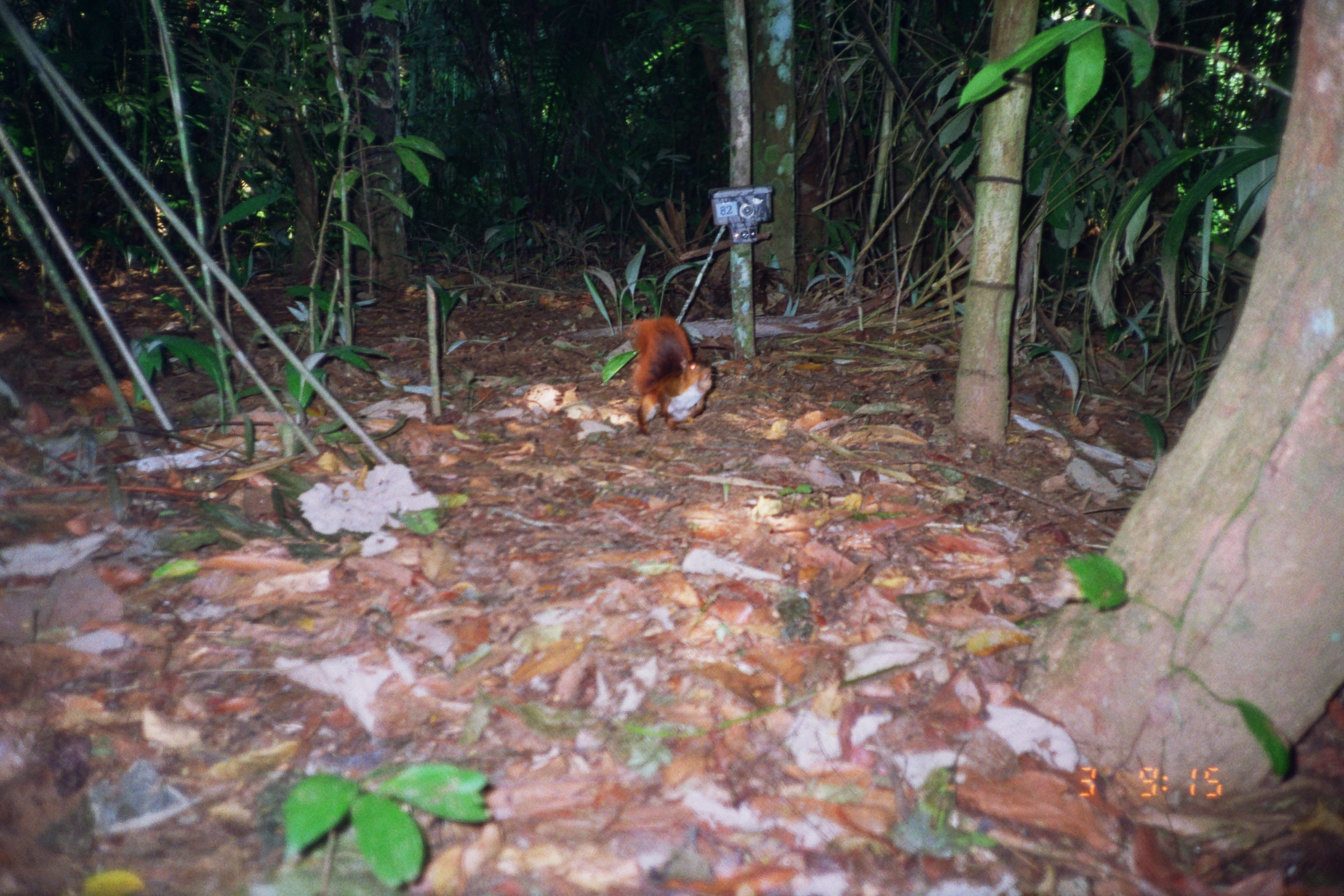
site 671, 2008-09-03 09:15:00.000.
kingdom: Animalia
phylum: Chordata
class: Mammalia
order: Rodentia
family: Sciuridae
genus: Sciurus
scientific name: Sciurus spadiceus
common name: southern amazon red squirrel